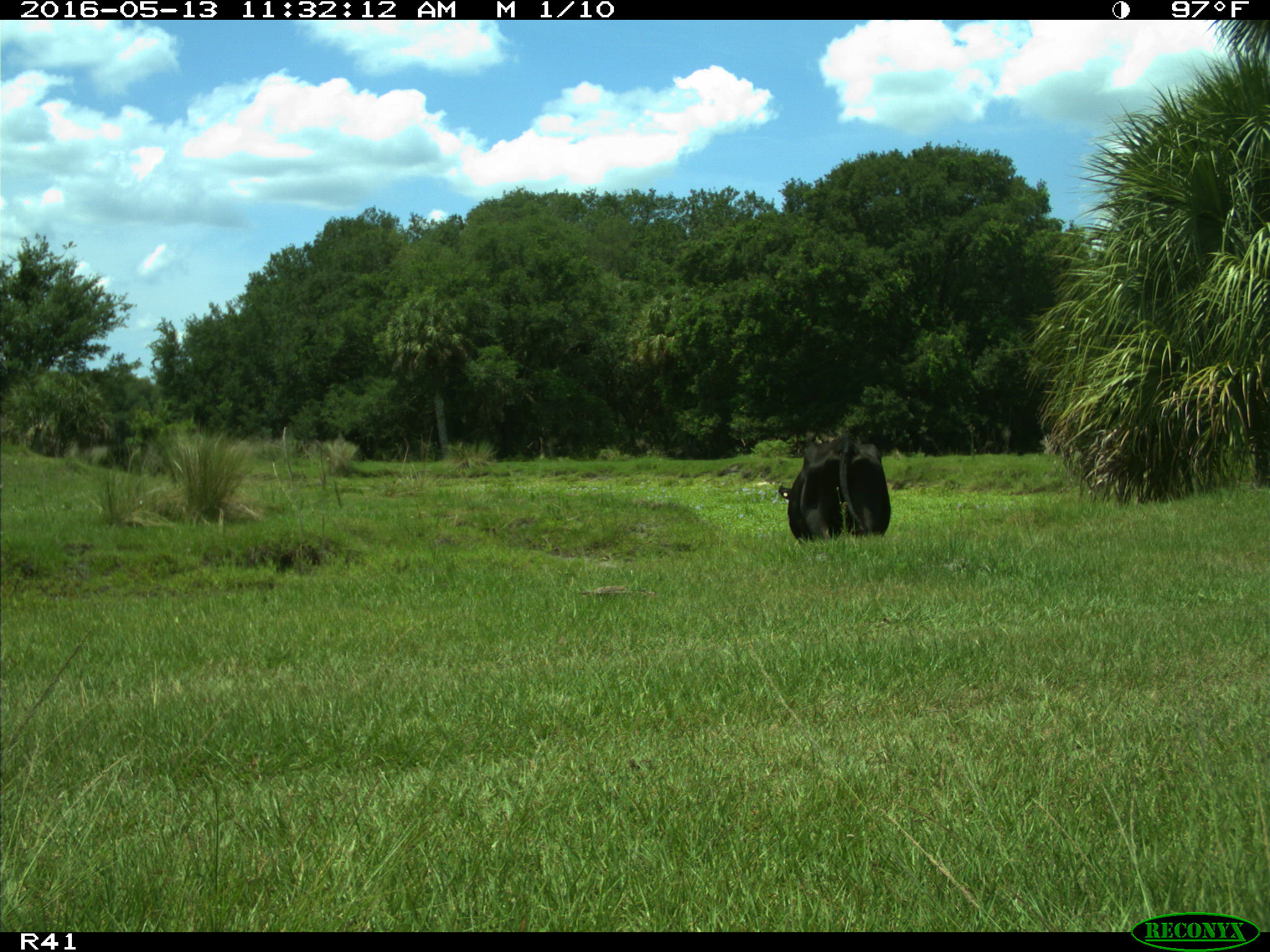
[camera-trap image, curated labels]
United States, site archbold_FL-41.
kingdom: Animalia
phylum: Chordata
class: Mammalia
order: Artiodactyla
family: Bovidae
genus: Bos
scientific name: Bos taurus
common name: domestic cow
Bos taurus (domestic cow).